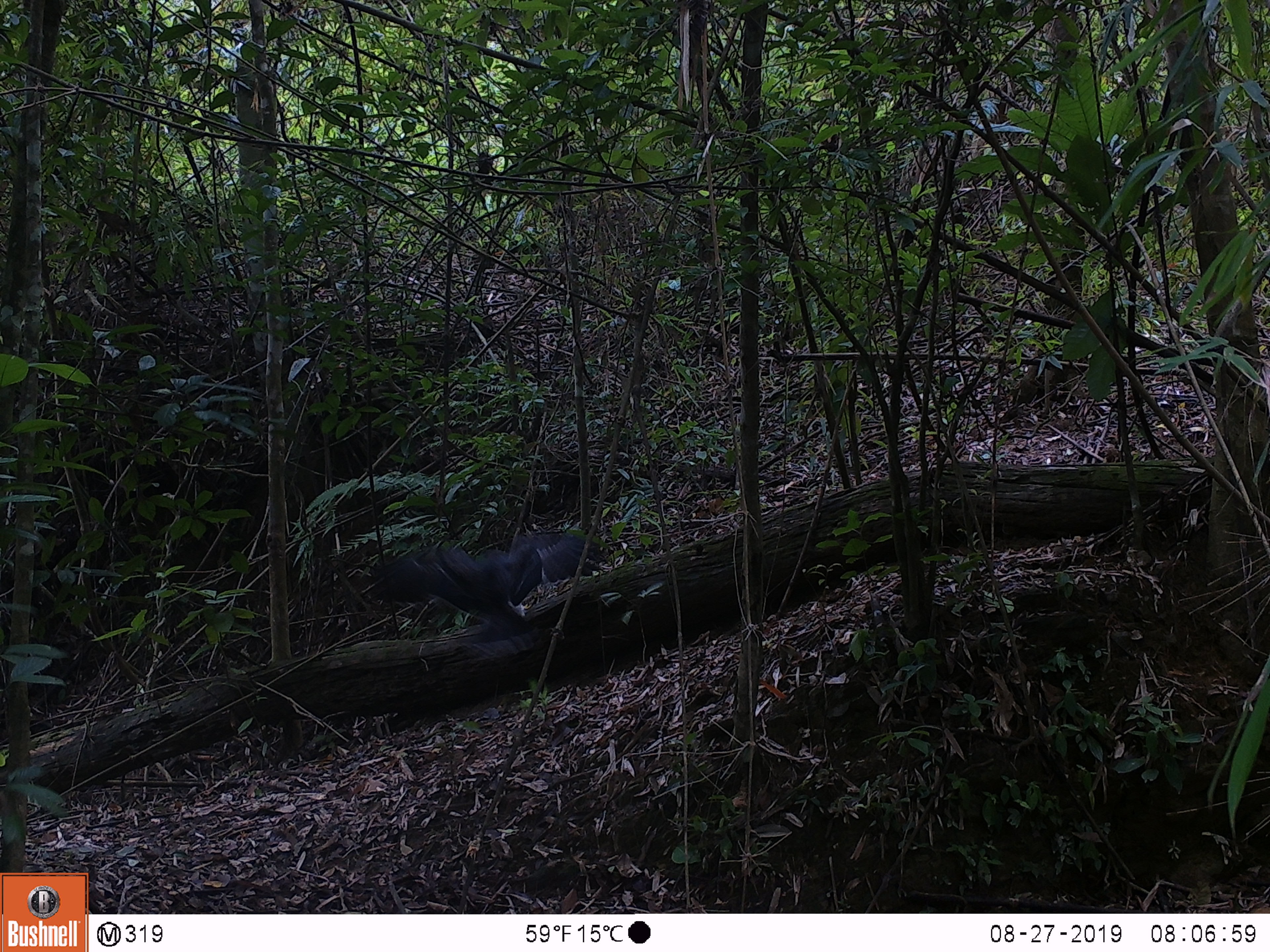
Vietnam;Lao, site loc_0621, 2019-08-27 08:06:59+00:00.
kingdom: Animalia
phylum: Chordata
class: Aves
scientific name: Aves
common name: bird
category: unidentified bird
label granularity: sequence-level